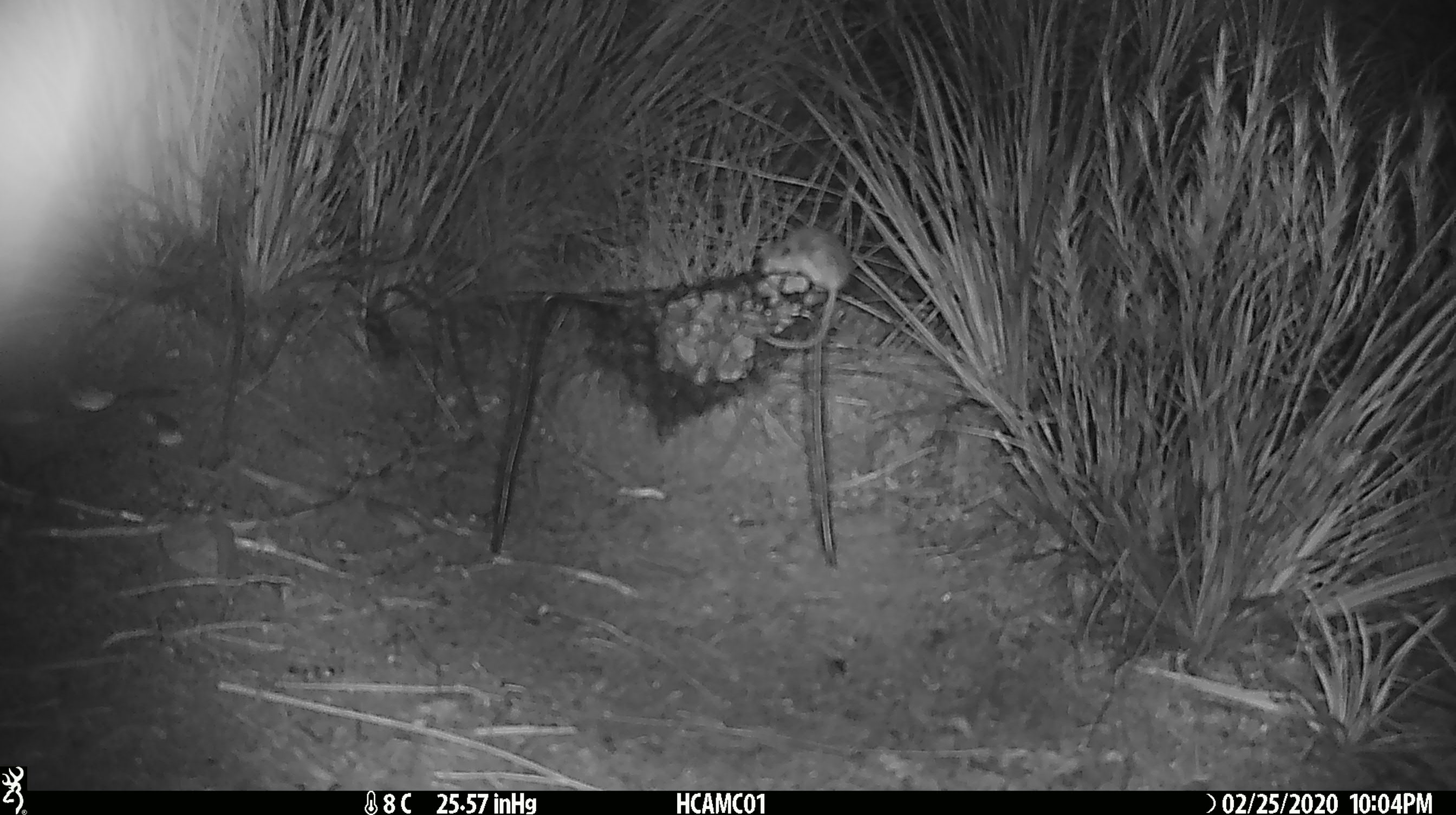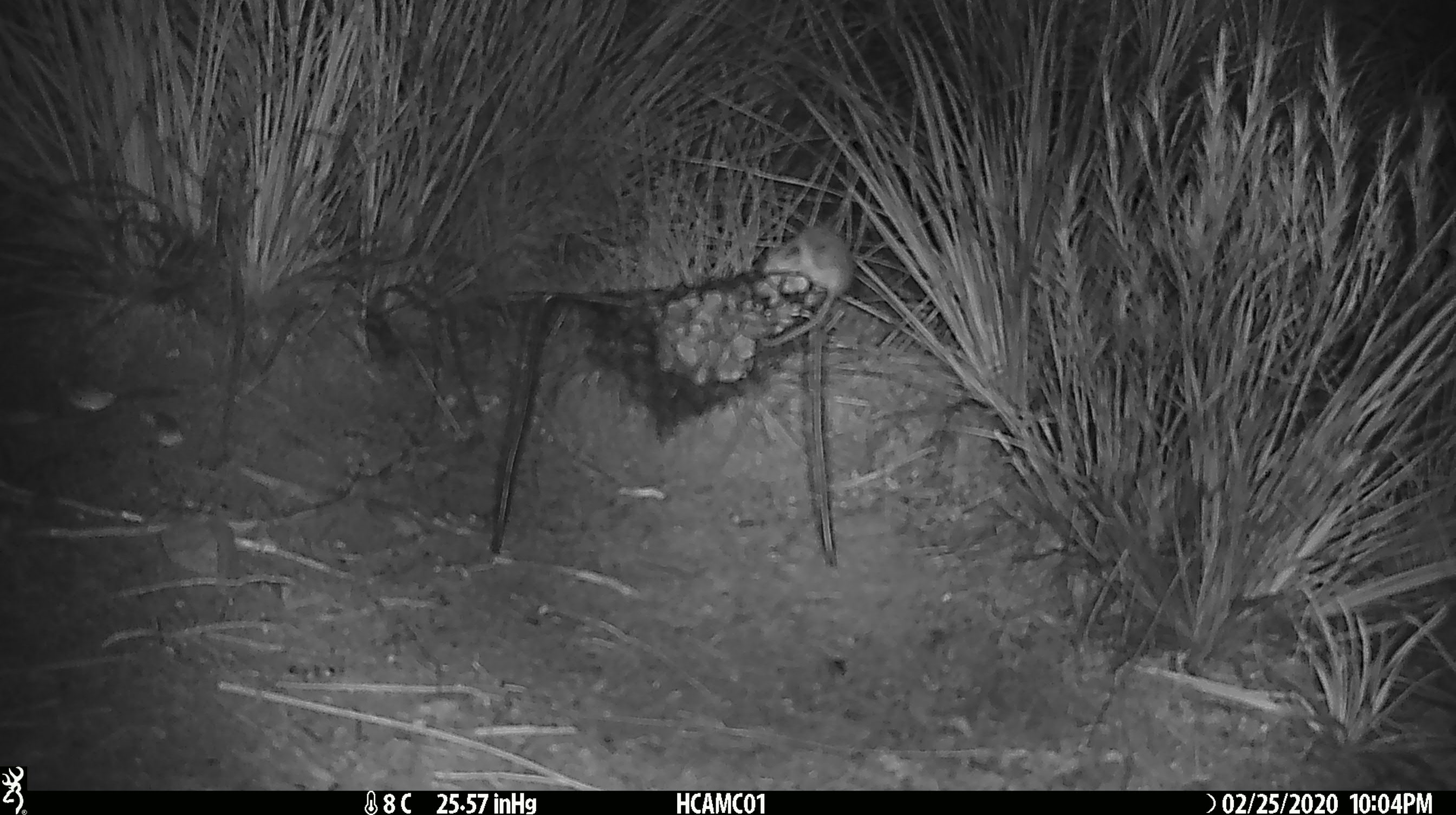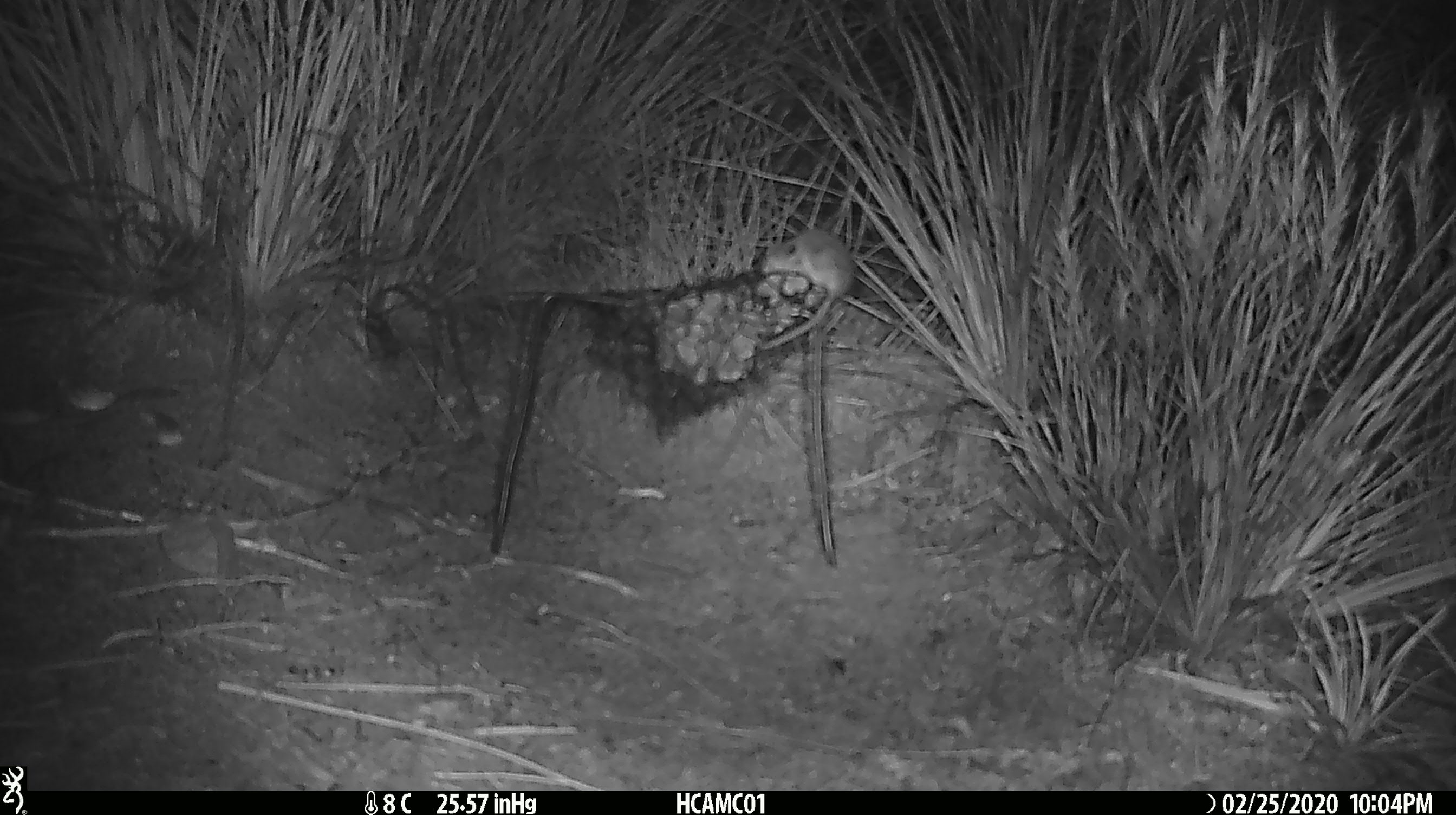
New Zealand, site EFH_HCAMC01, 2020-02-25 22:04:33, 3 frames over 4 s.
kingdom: Animalia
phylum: Chordata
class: Mammalia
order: Rodentia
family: Muridae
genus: Mus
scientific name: Mus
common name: mouse